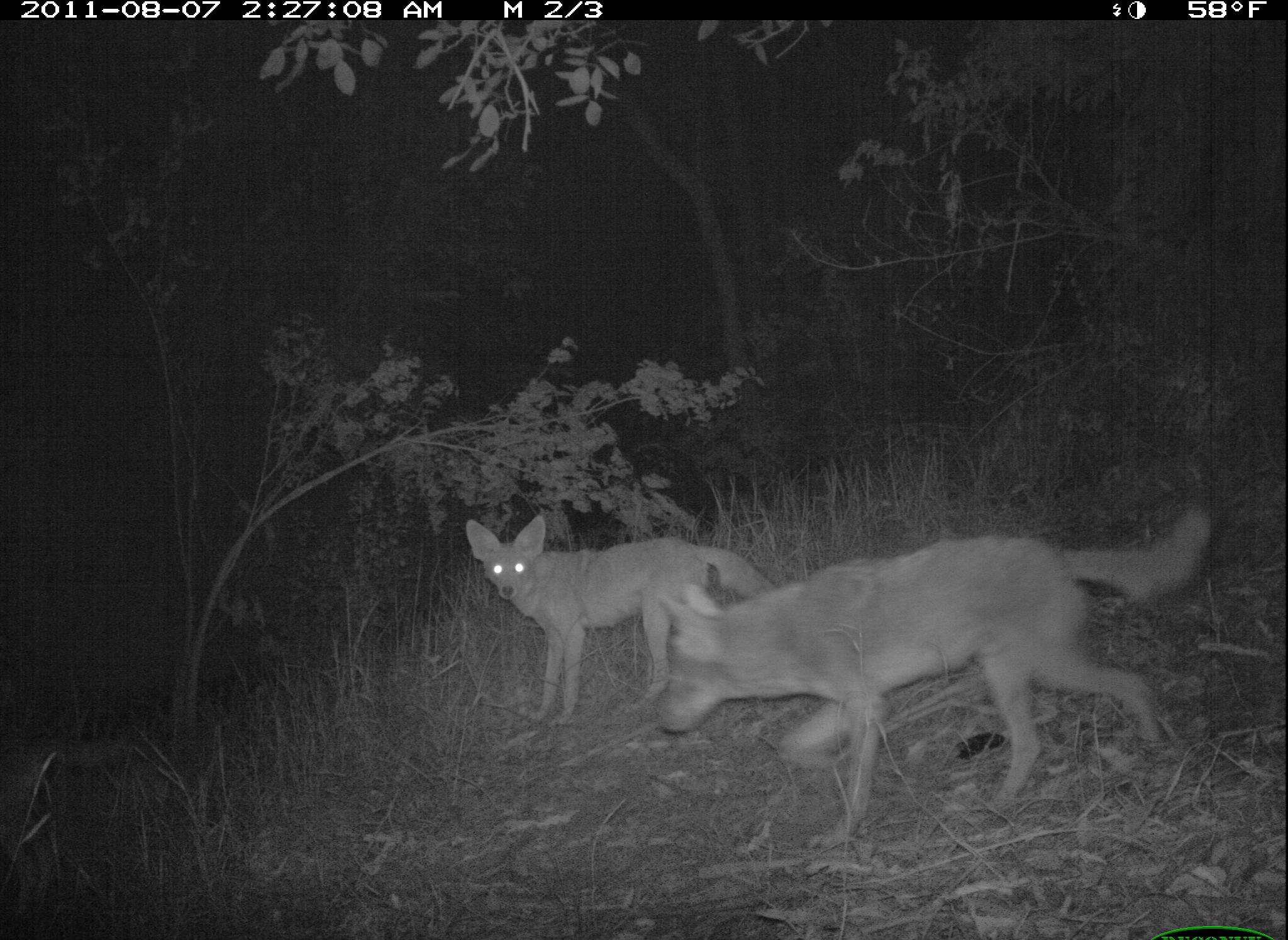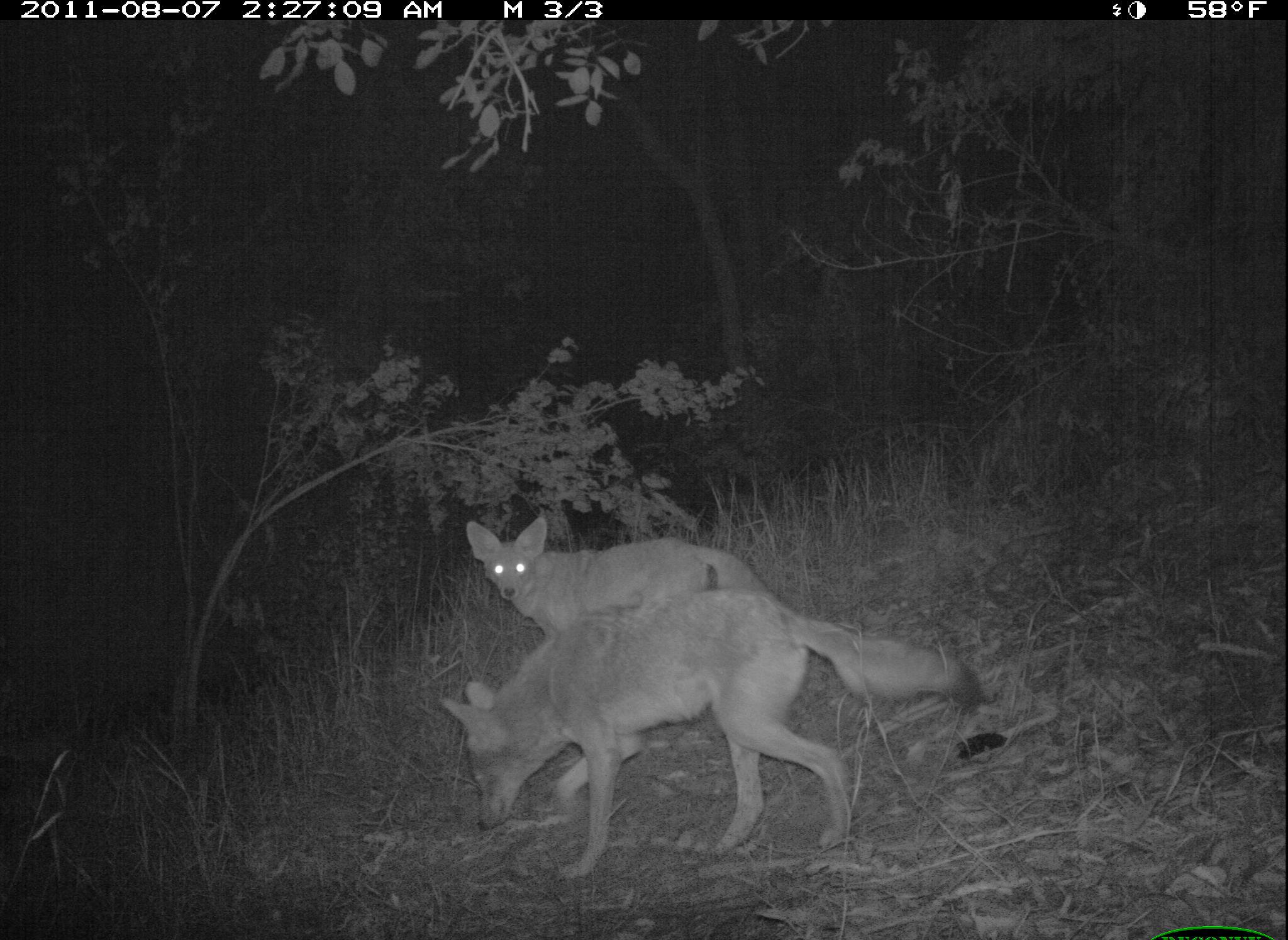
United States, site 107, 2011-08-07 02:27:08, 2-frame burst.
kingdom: Animalia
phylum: Chordata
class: Mammalia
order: Carnivora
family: Canidae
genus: Canis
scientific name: Canis latrans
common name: coyote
Coyote (Canis latrans).